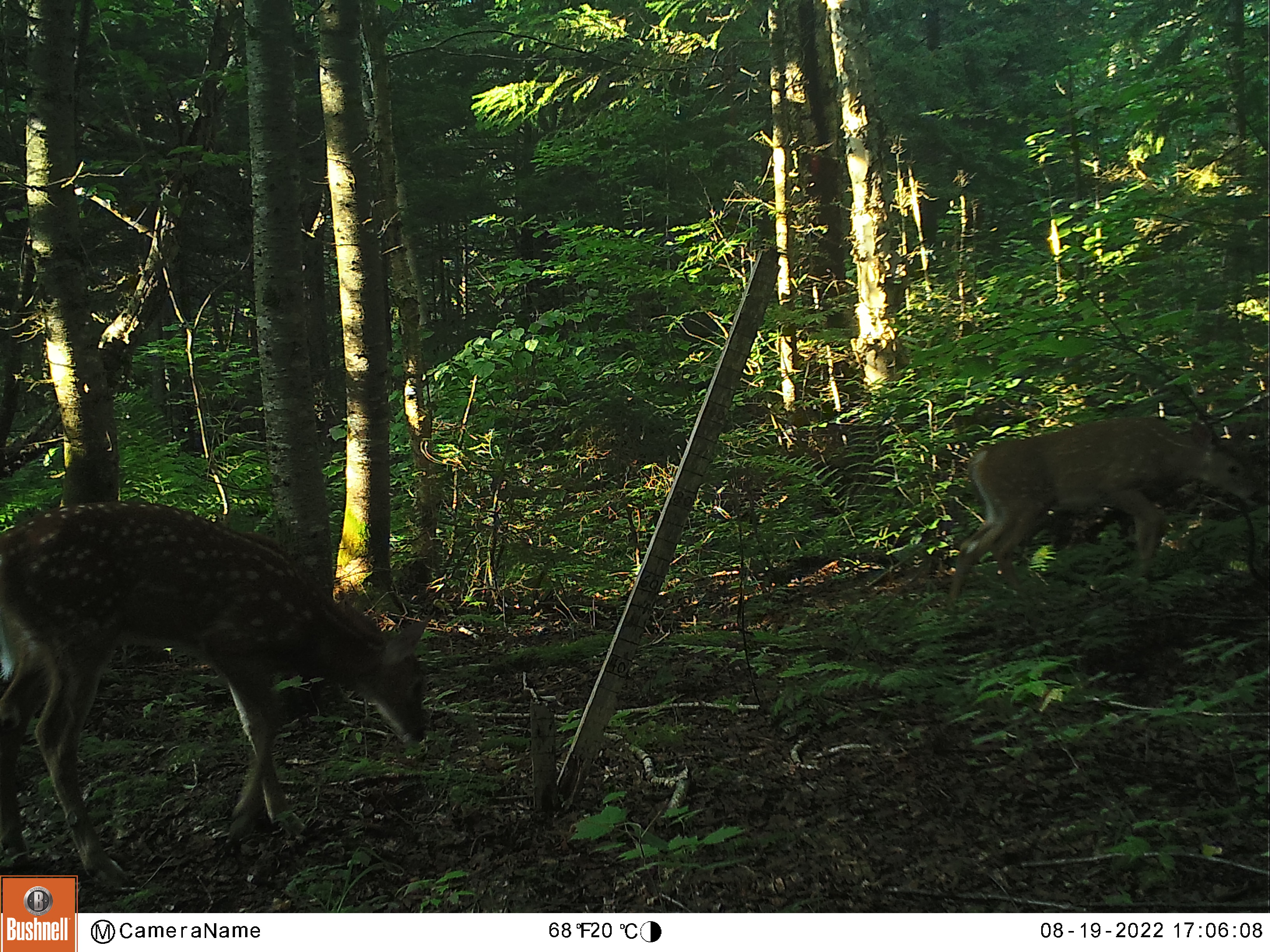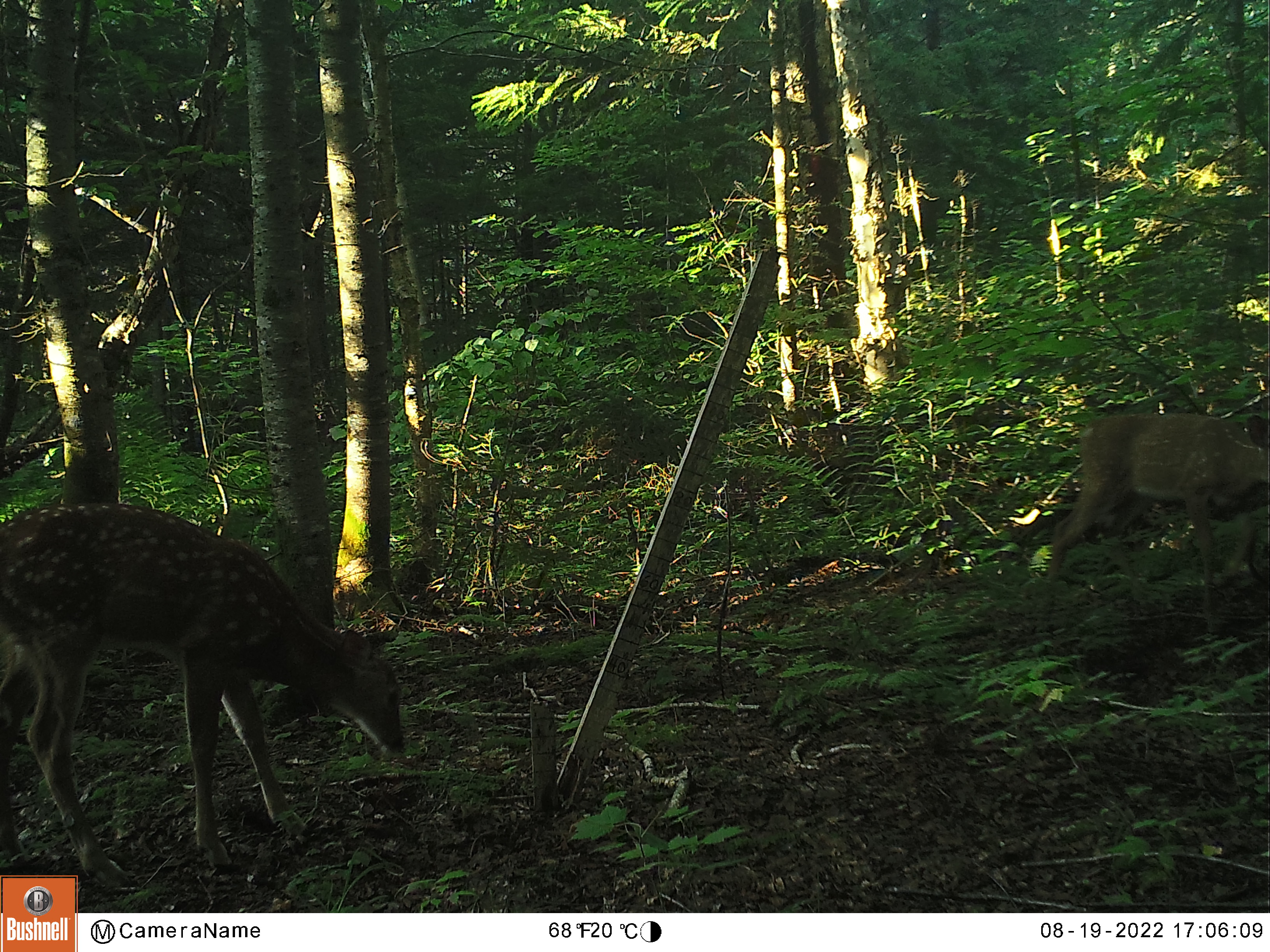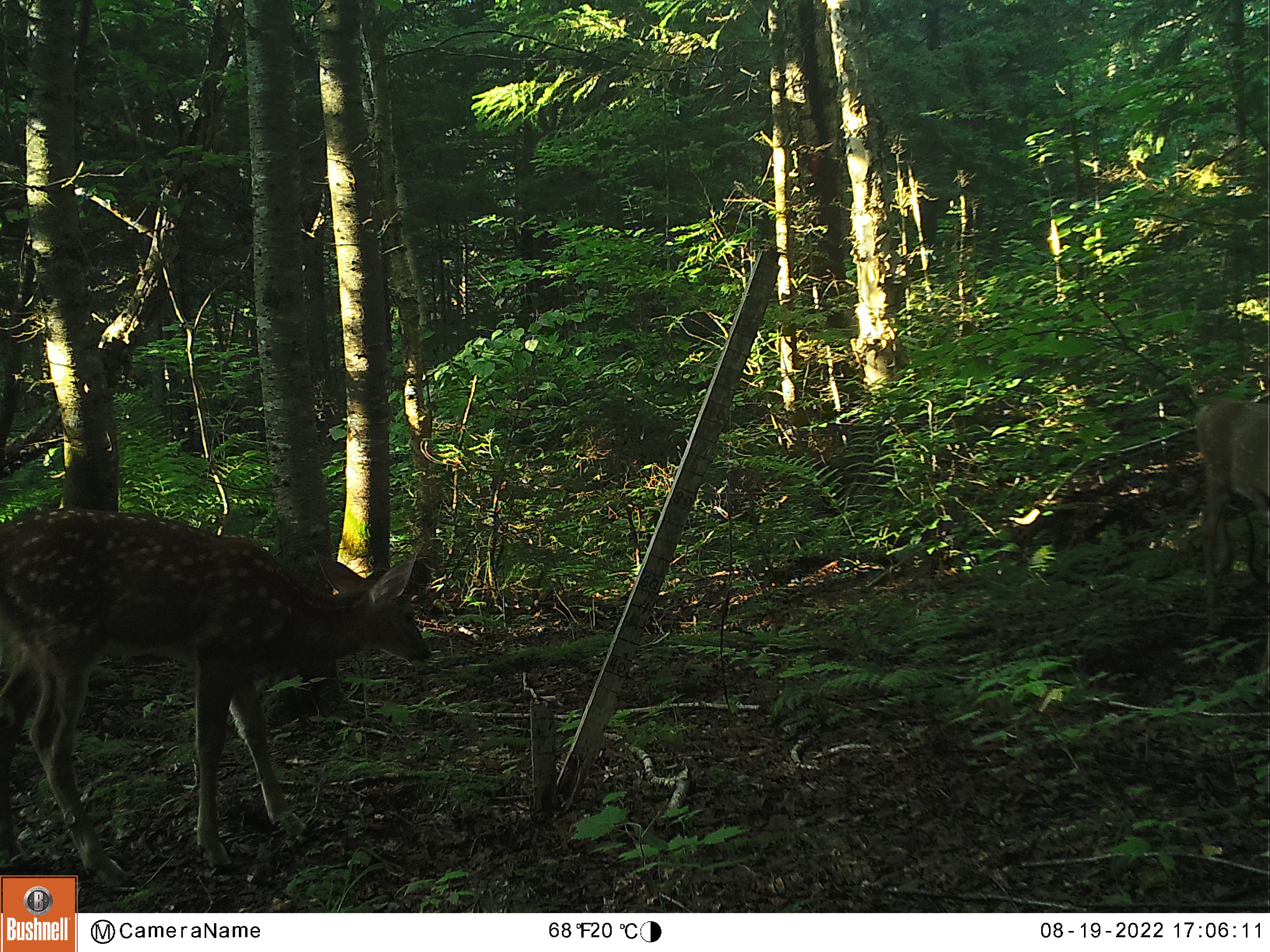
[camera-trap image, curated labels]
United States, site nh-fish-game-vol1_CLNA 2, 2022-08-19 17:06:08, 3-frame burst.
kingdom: Animalia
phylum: Chordata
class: Mammalia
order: Artiodactyla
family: Cervidae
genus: Odocoileus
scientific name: Odocoileus virginianus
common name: white-tailed deer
White-tailed deer (Odocoileus virginianus).